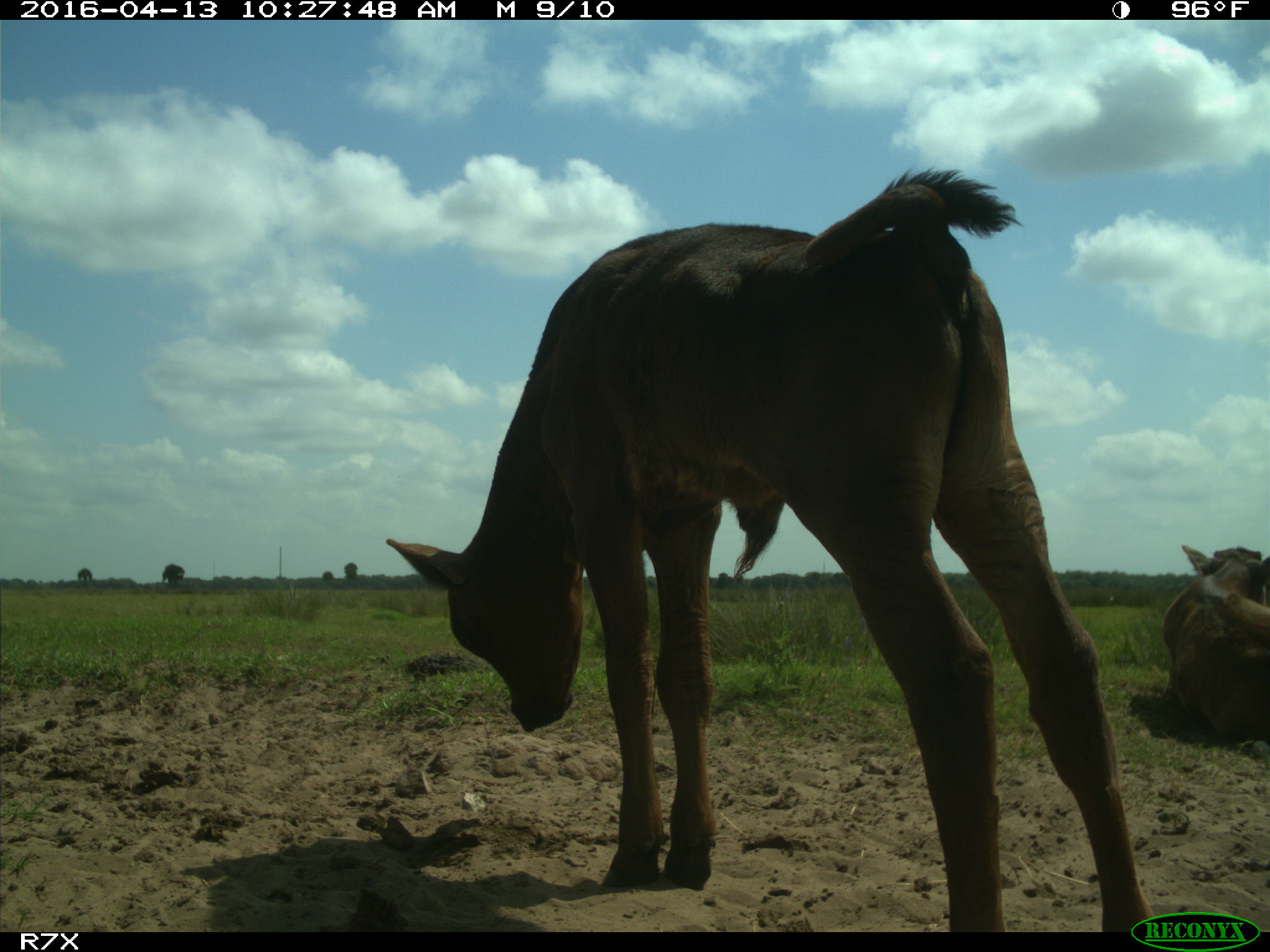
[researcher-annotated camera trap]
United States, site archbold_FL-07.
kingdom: Animalia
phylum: Chordata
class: Mammalia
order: Artiodactyla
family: Bovidae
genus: Bos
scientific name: Bos taurus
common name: domestic cow